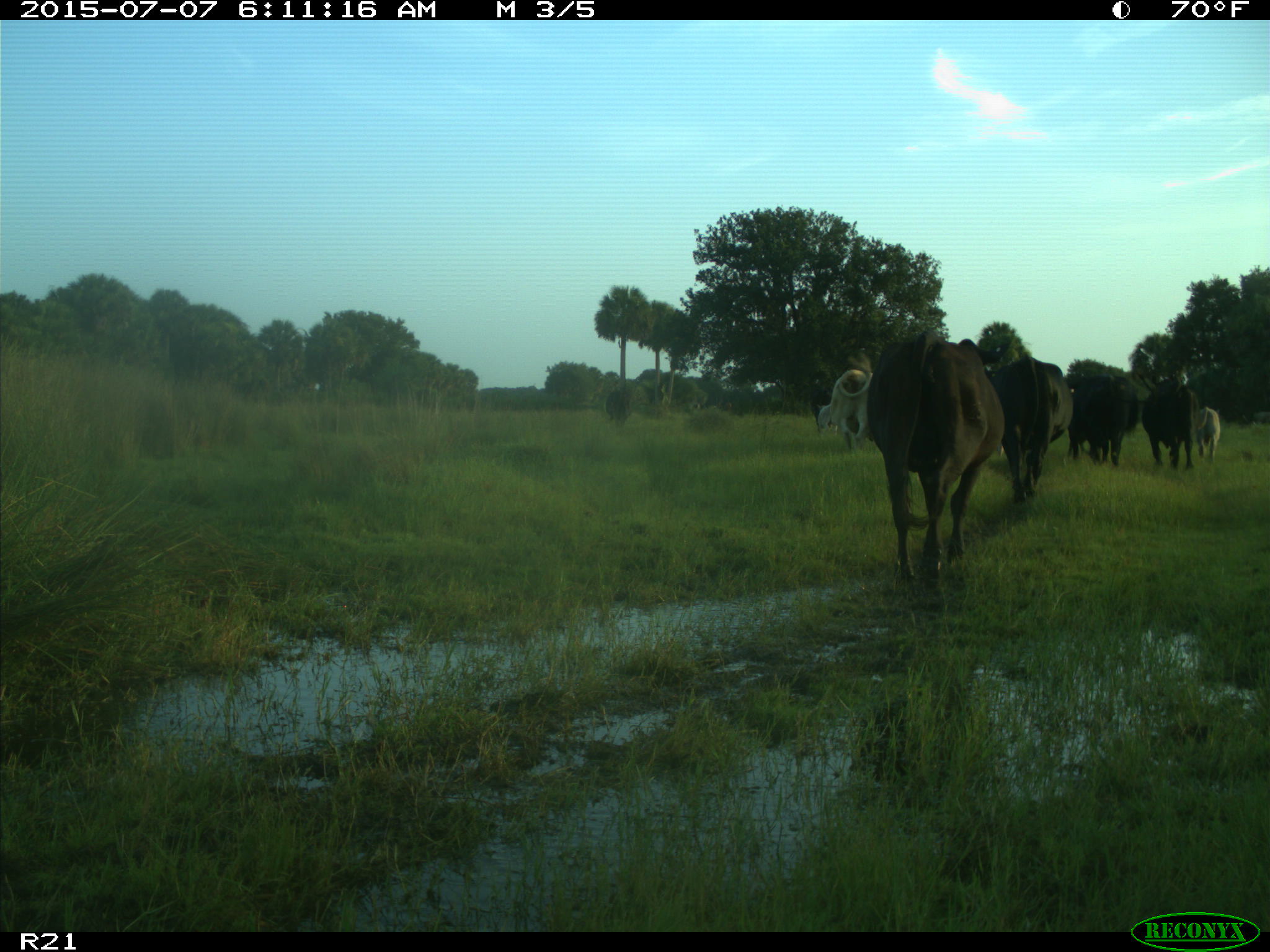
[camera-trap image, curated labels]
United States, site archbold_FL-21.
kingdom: Animalia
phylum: Chordata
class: Mammalia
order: Artiodactyla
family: Bovidae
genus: Bos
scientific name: Bos taurus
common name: domestic cow